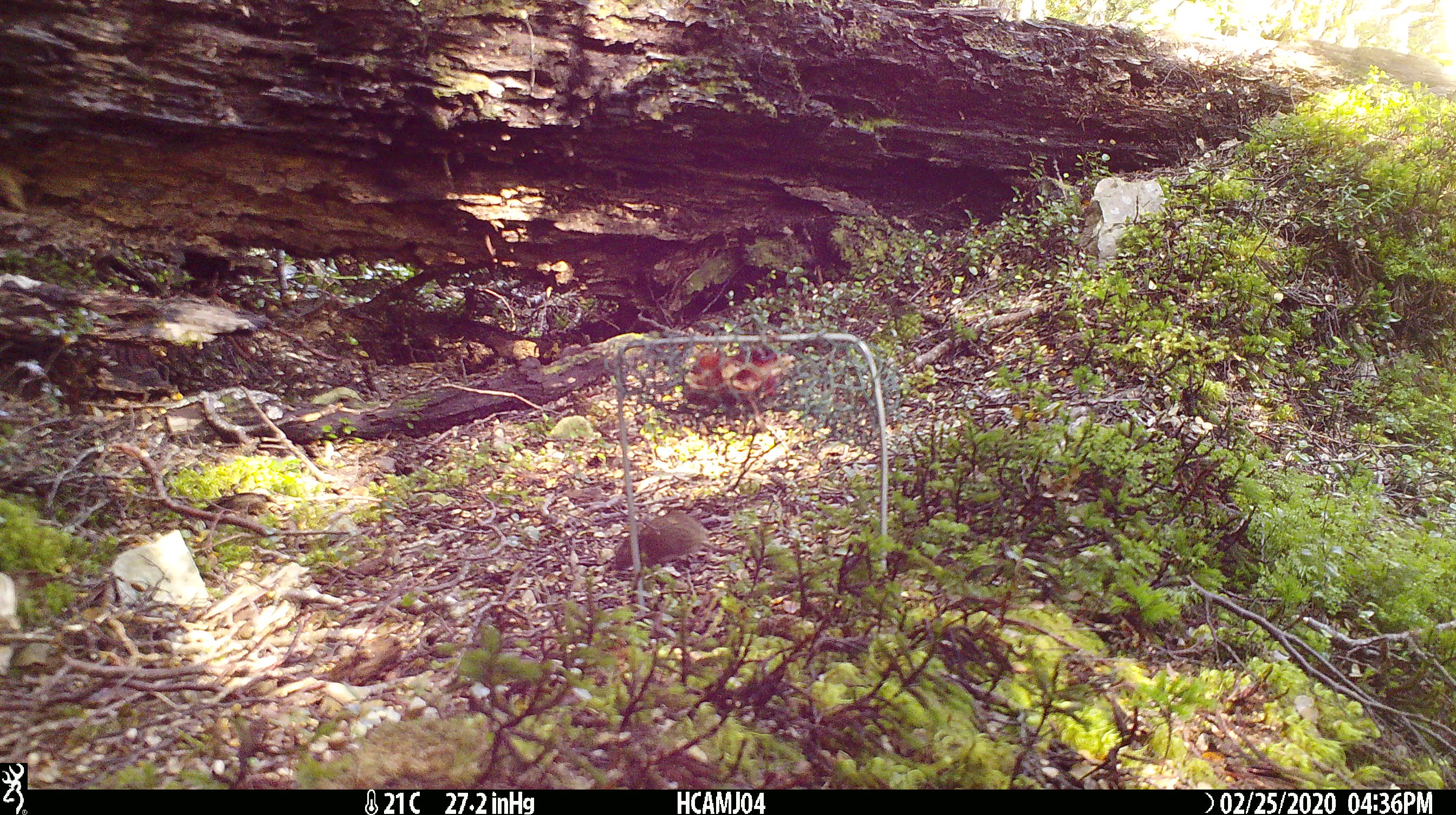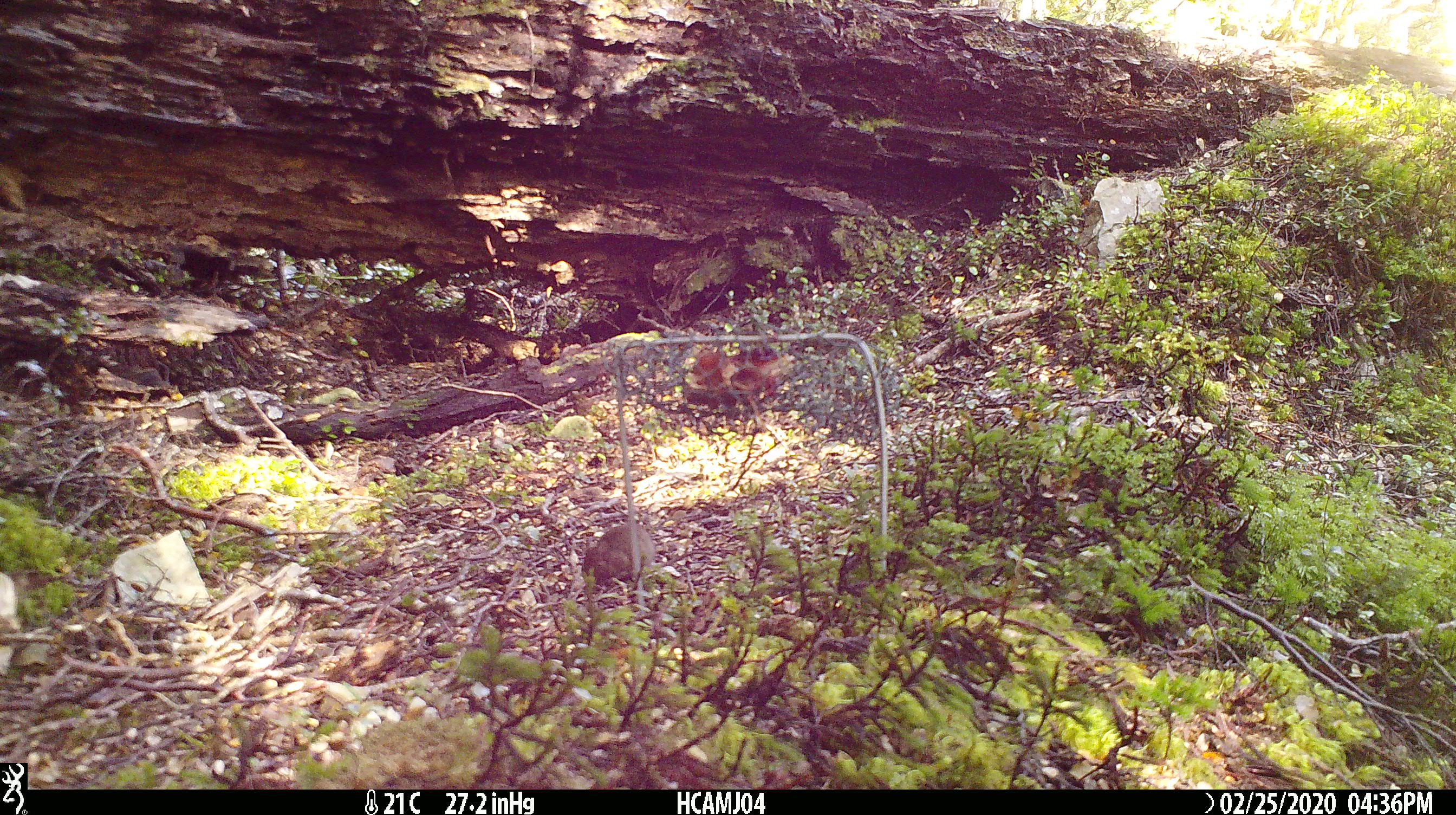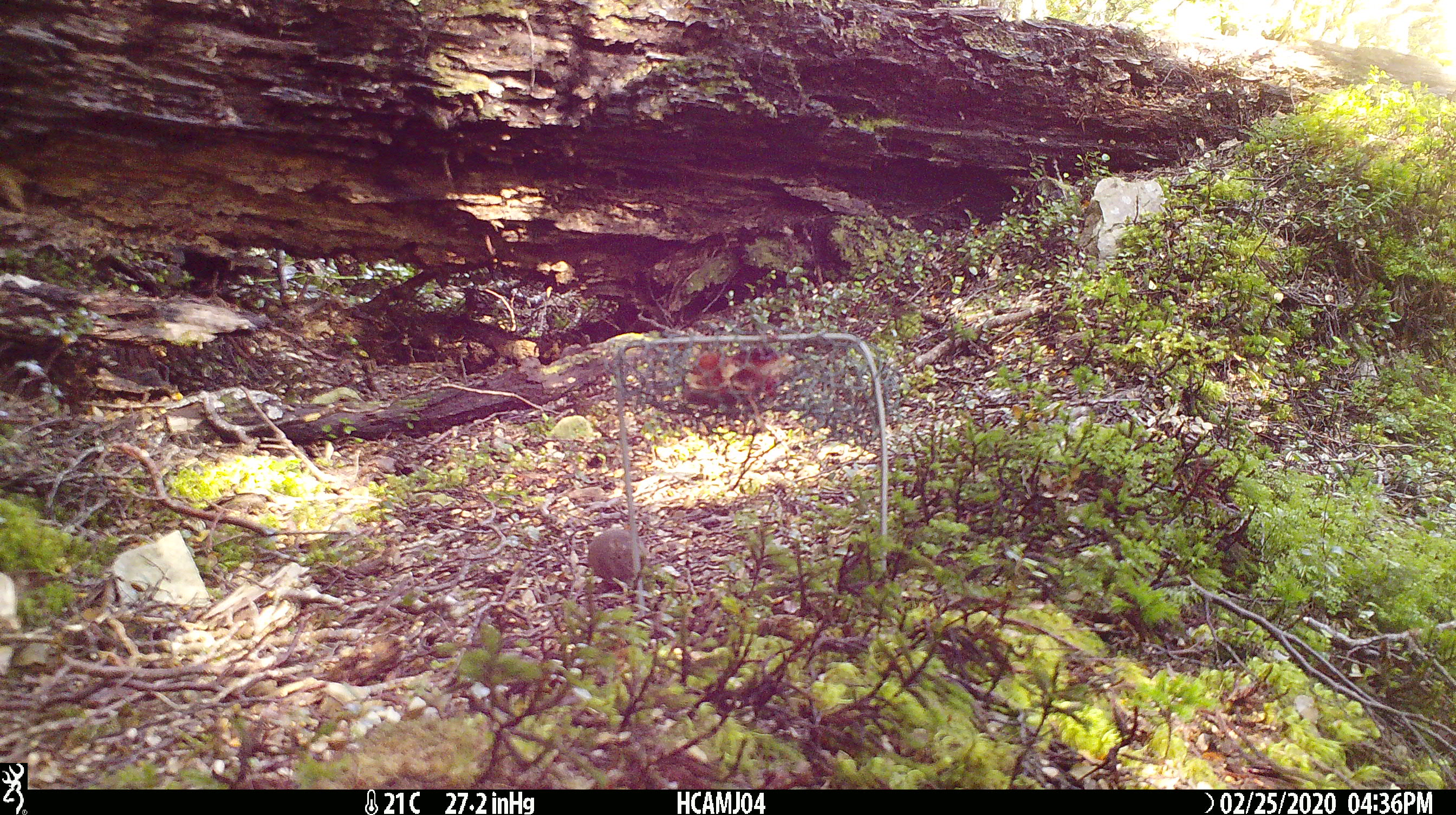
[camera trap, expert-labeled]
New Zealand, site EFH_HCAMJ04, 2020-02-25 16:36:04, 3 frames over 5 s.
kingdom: Animalia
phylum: Chordata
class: Mammalia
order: Rodentia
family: Muridae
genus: Mus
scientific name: Mus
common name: mouse